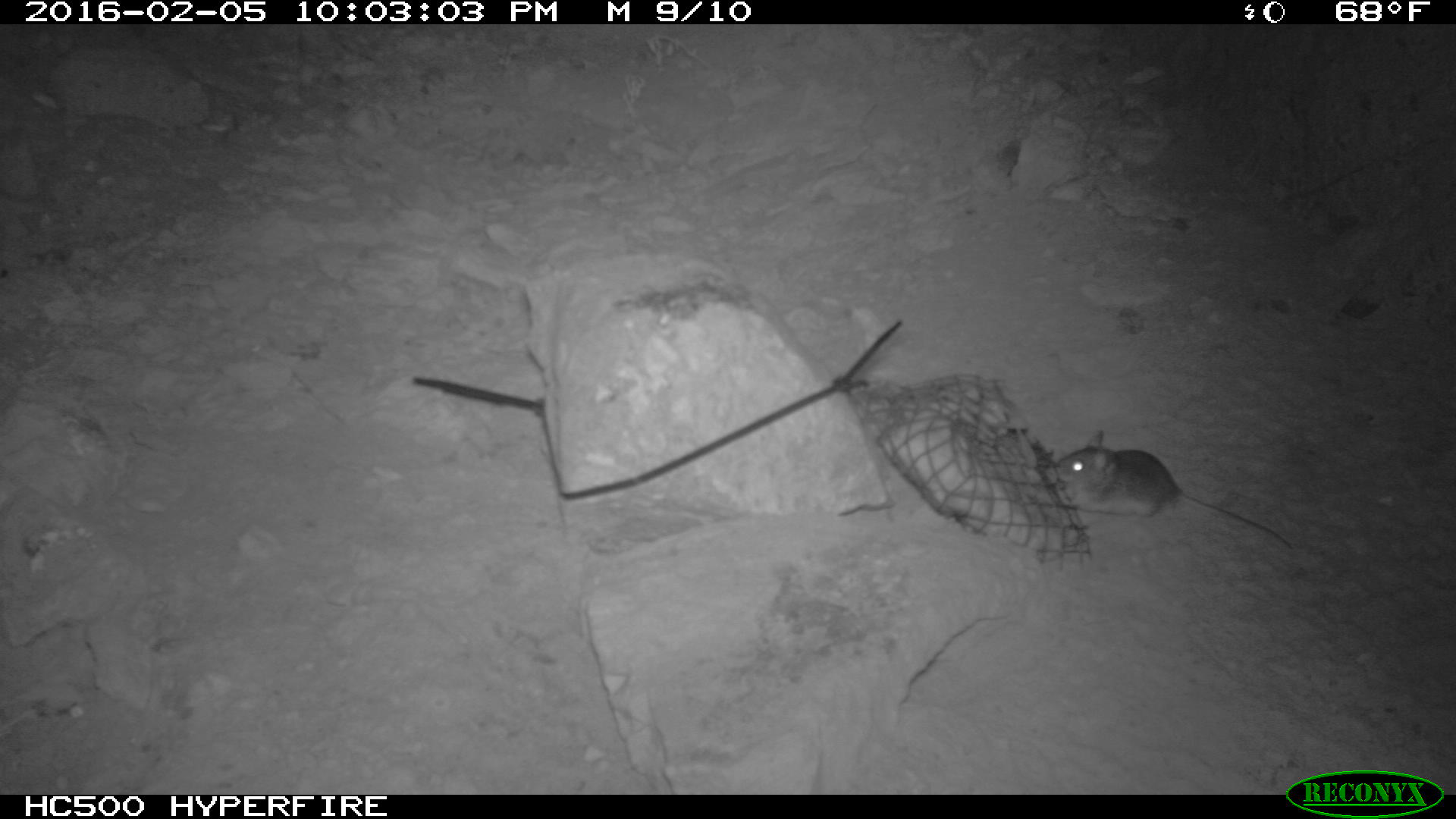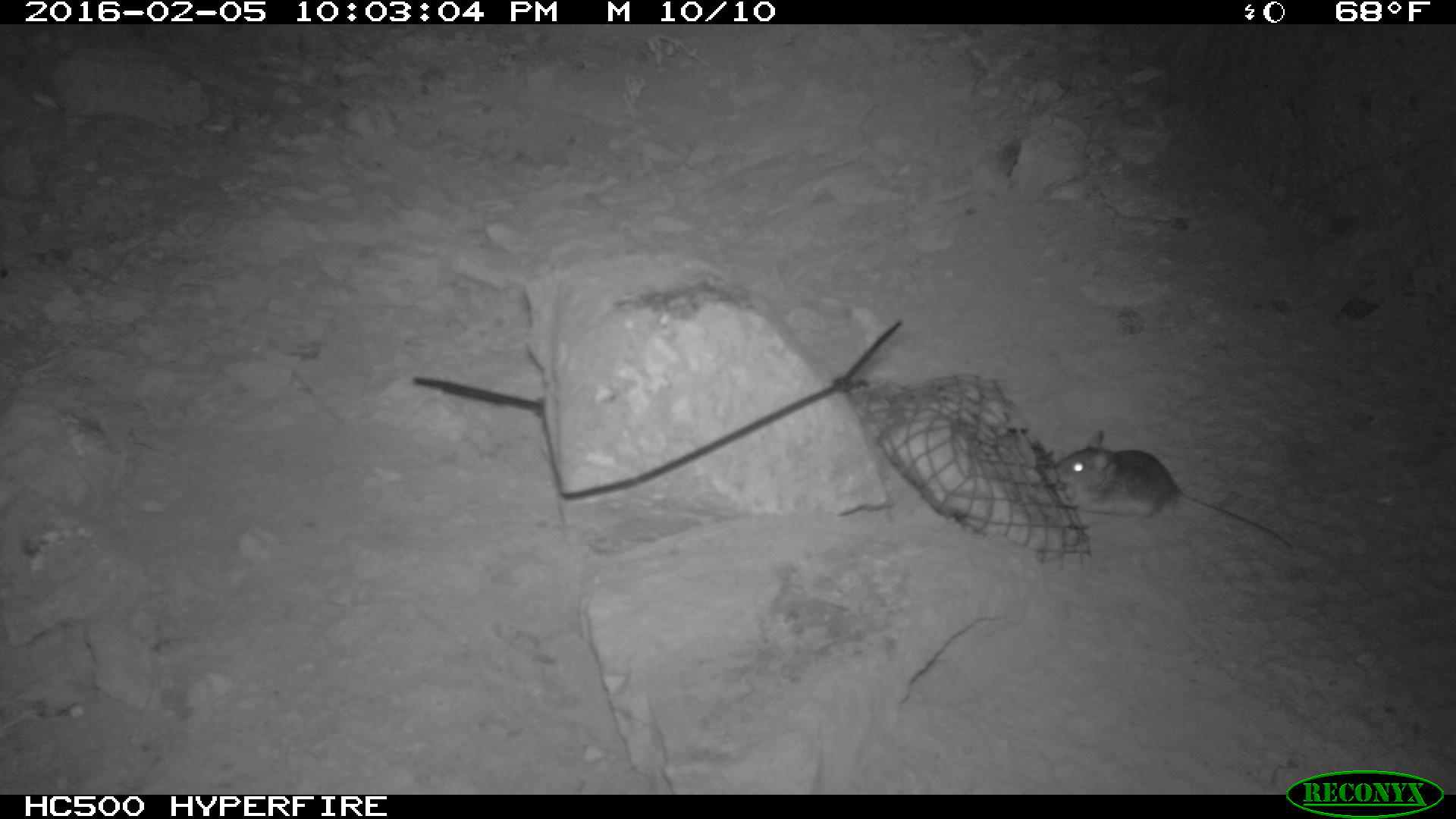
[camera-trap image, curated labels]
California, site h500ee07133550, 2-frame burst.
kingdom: Animalia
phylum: Chordata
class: Mammalia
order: Rodentia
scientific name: Rodentia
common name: rodent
Rodent (Rodentia).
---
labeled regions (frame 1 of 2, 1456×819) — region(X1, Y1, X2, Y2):
rodent: region(1054, 430, 1292, 549)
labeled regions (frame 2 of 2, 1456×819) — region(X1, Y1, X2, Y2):
rodent: region(1057, 428, 1290, 551)